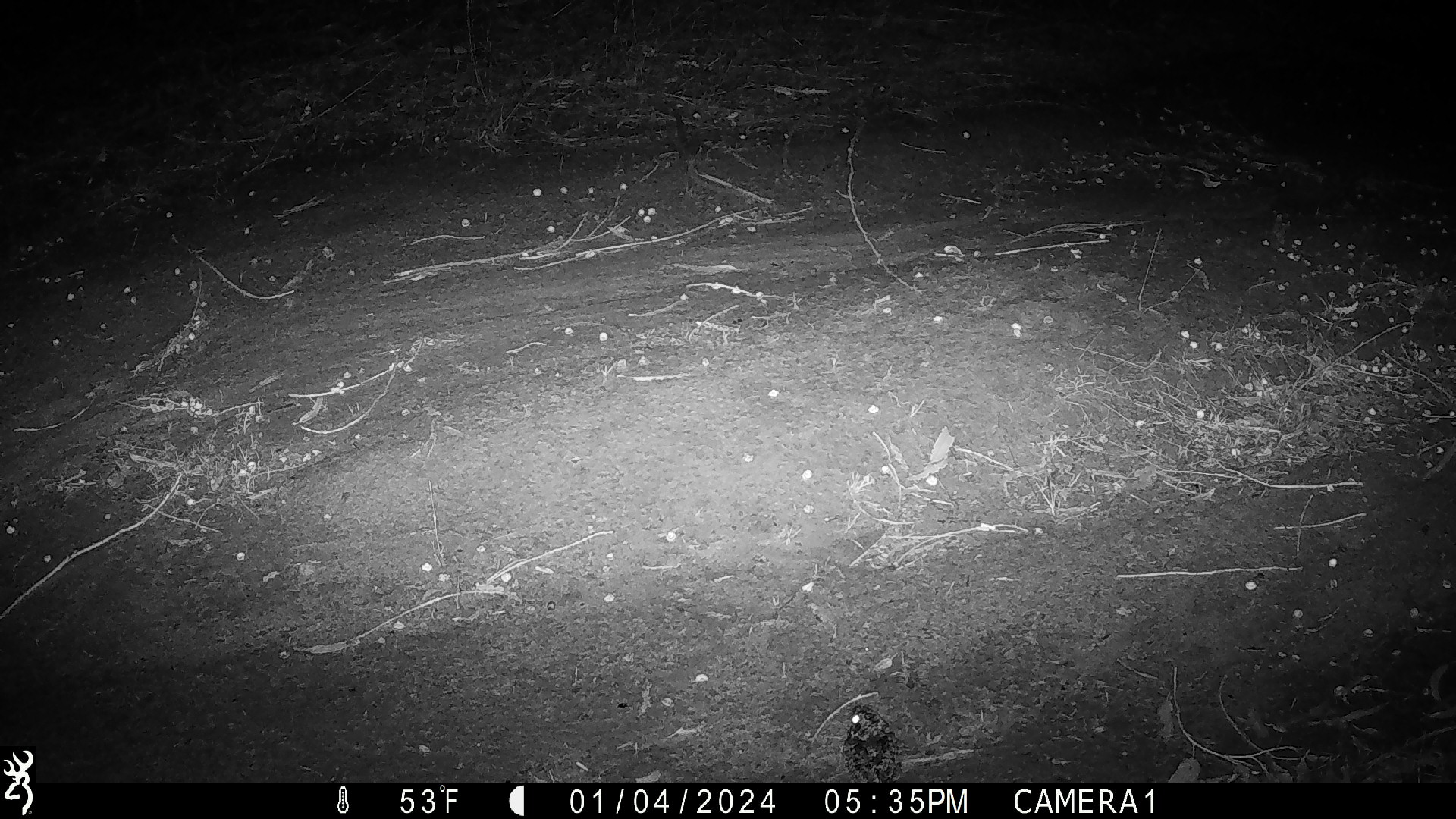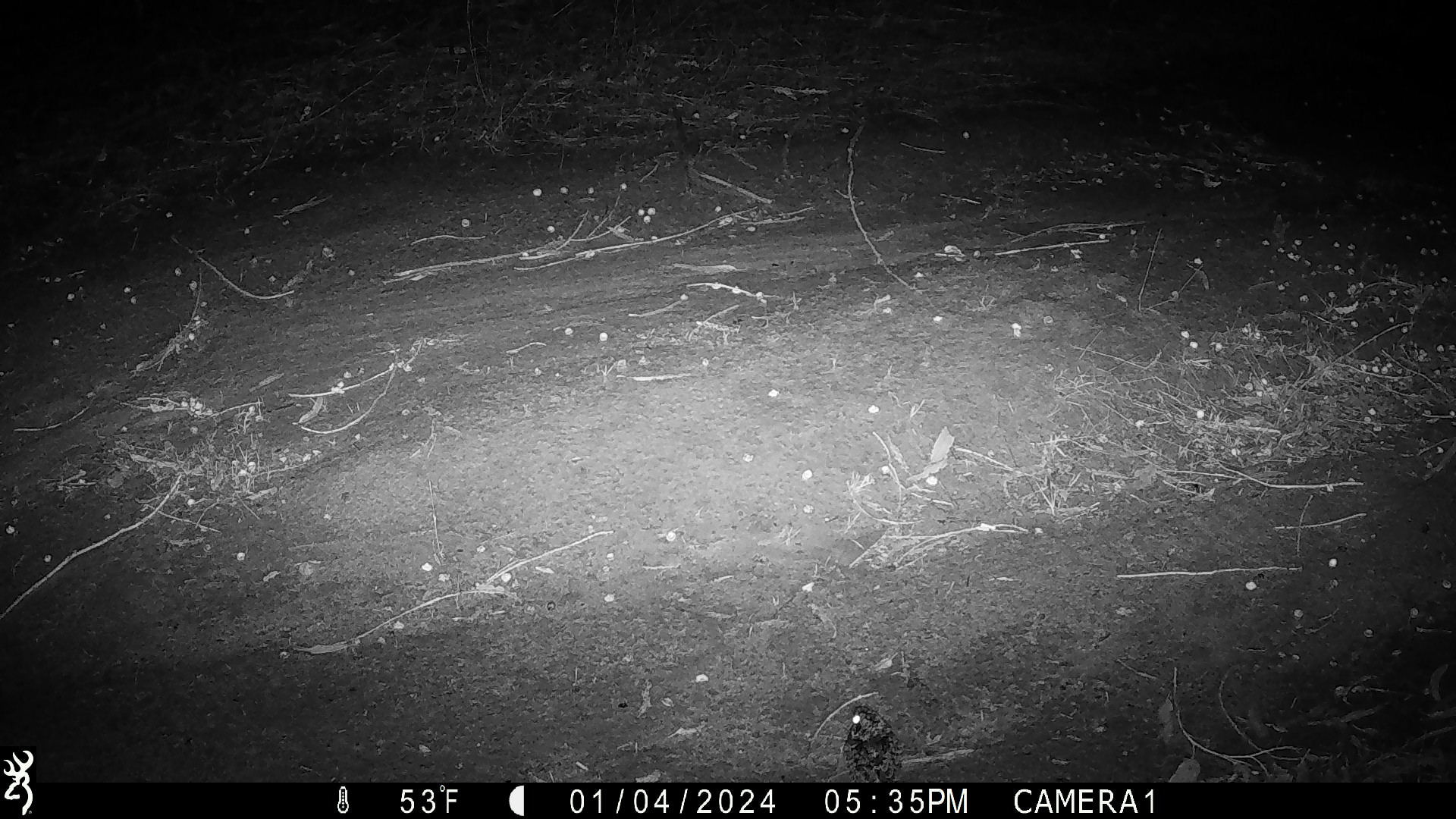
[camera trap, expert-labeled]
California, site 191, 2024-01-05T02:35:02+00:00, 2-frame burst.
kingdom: Animalia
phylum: Chordata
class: Aves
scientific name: Aves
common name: bird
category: unknown bird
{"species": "unknown bird (bird) (Aves)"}